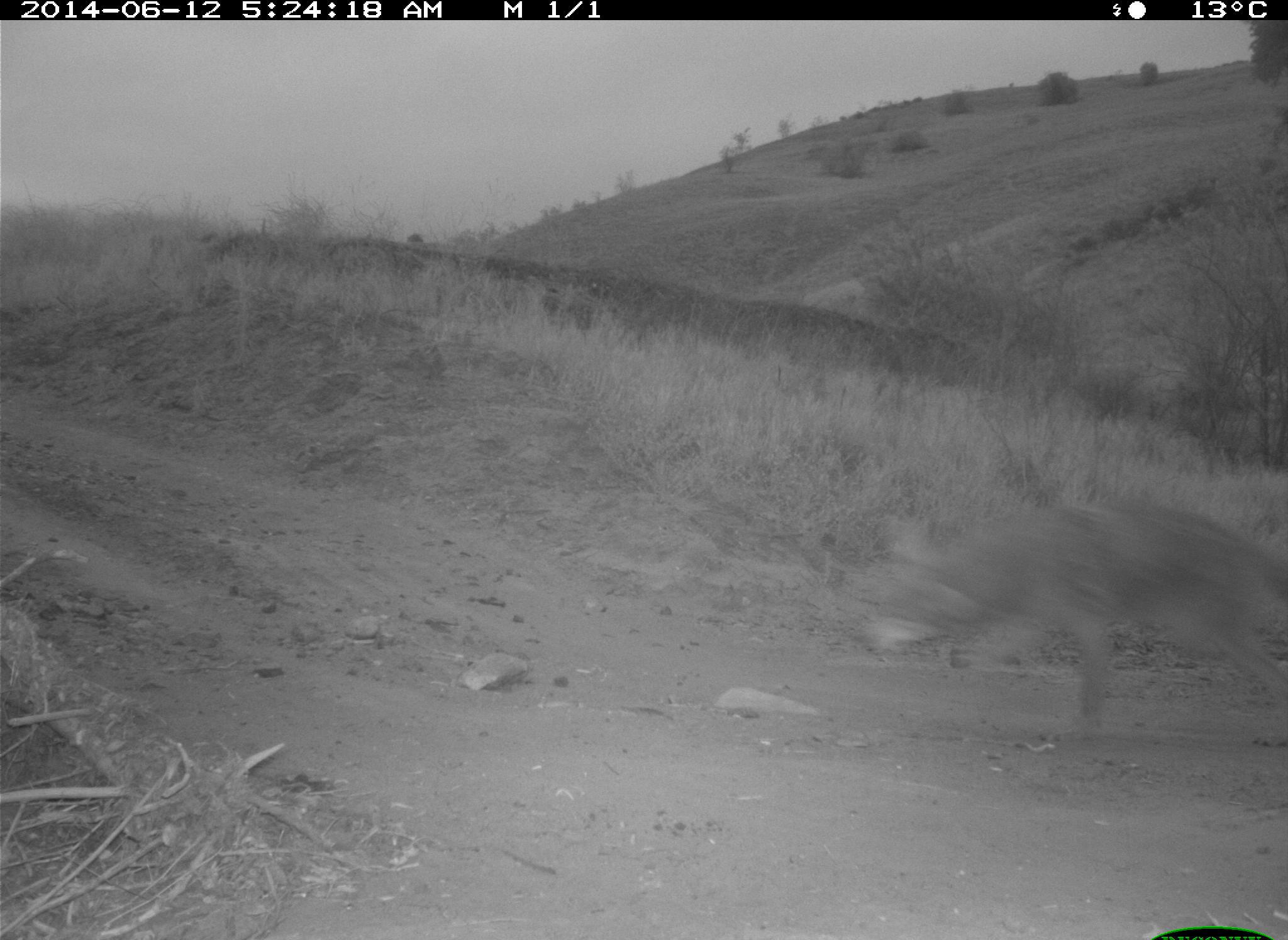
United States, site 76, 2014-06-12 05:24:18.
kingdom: Animalia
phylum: Chordata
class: Mammalia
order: Carnivora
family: Canidae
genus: Canis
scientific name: Canis latrans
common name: coyote